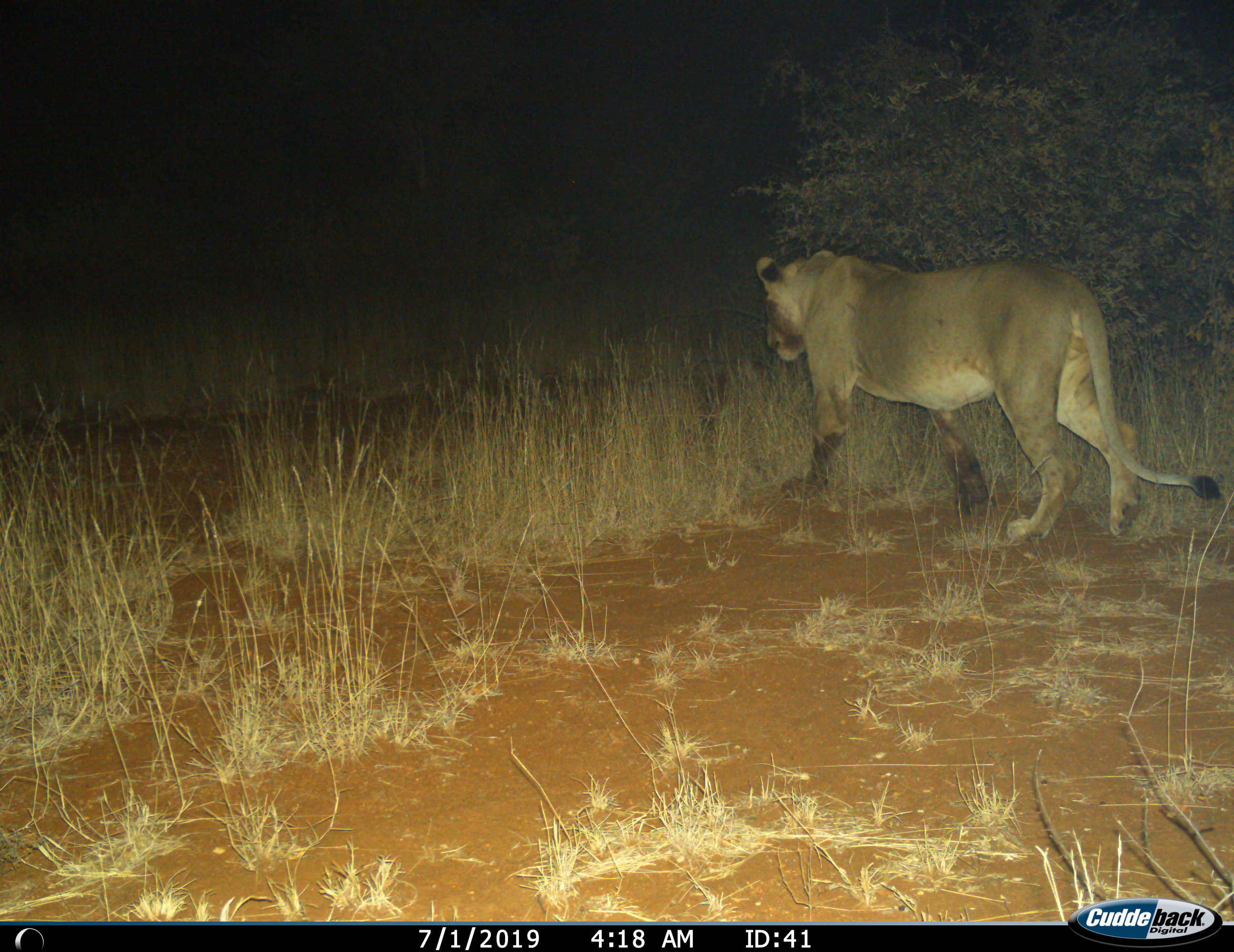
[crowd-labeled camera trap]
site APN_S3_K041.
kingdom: Animalia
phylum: Chordata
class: Mammalia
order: Carnivora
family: Felidae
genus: Panthera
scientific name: Panthera leo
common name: lion female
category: lionfemale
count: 1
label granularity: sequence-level